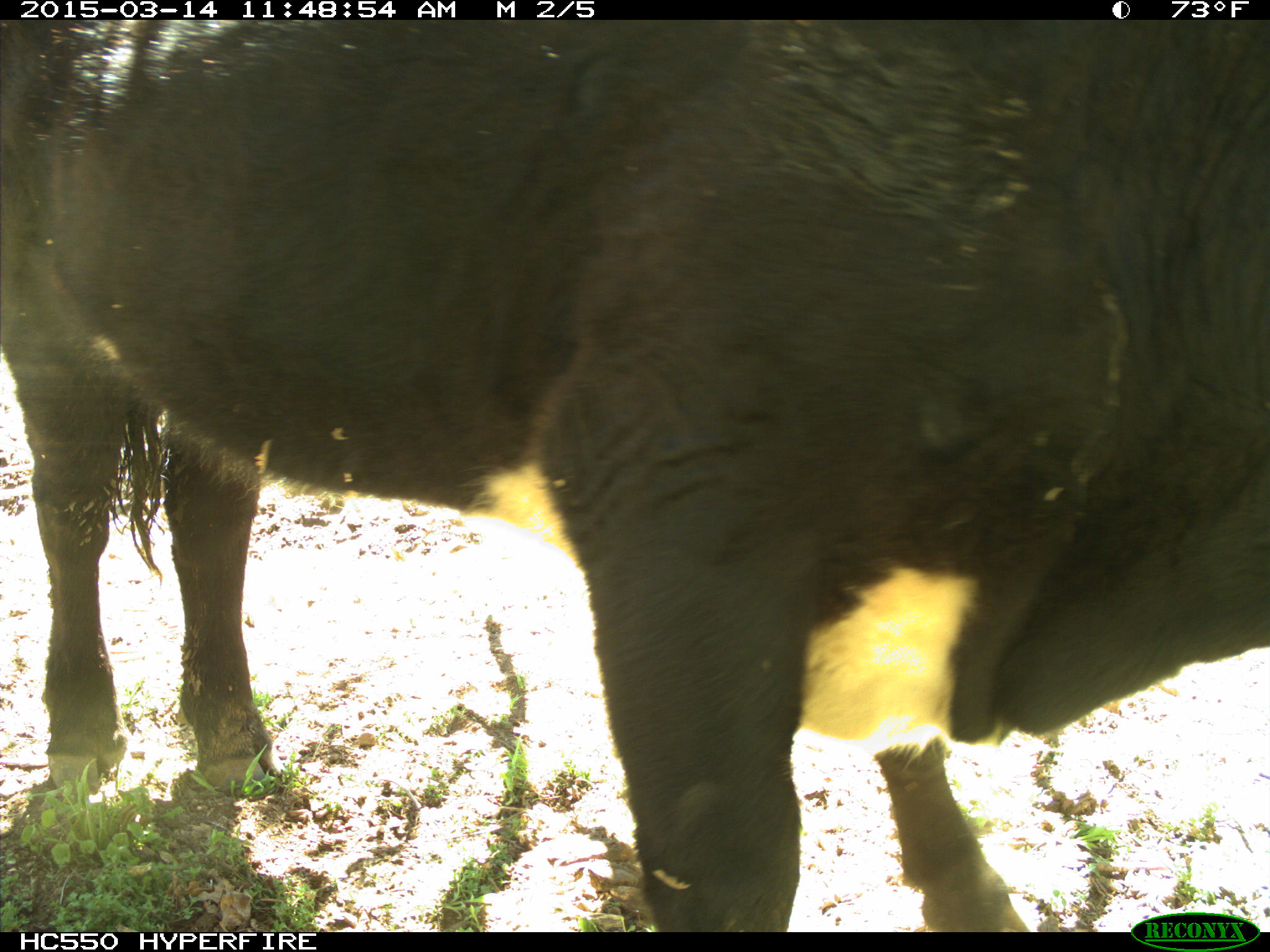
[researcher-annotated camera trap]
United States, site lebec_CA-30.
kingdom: Animalia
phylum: Chordata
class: Mammalia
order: Artiodactyla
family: Bovidae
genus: Bos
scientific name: Bos taurus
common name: domestic cow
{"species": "Bos taurus (domestic cow)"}